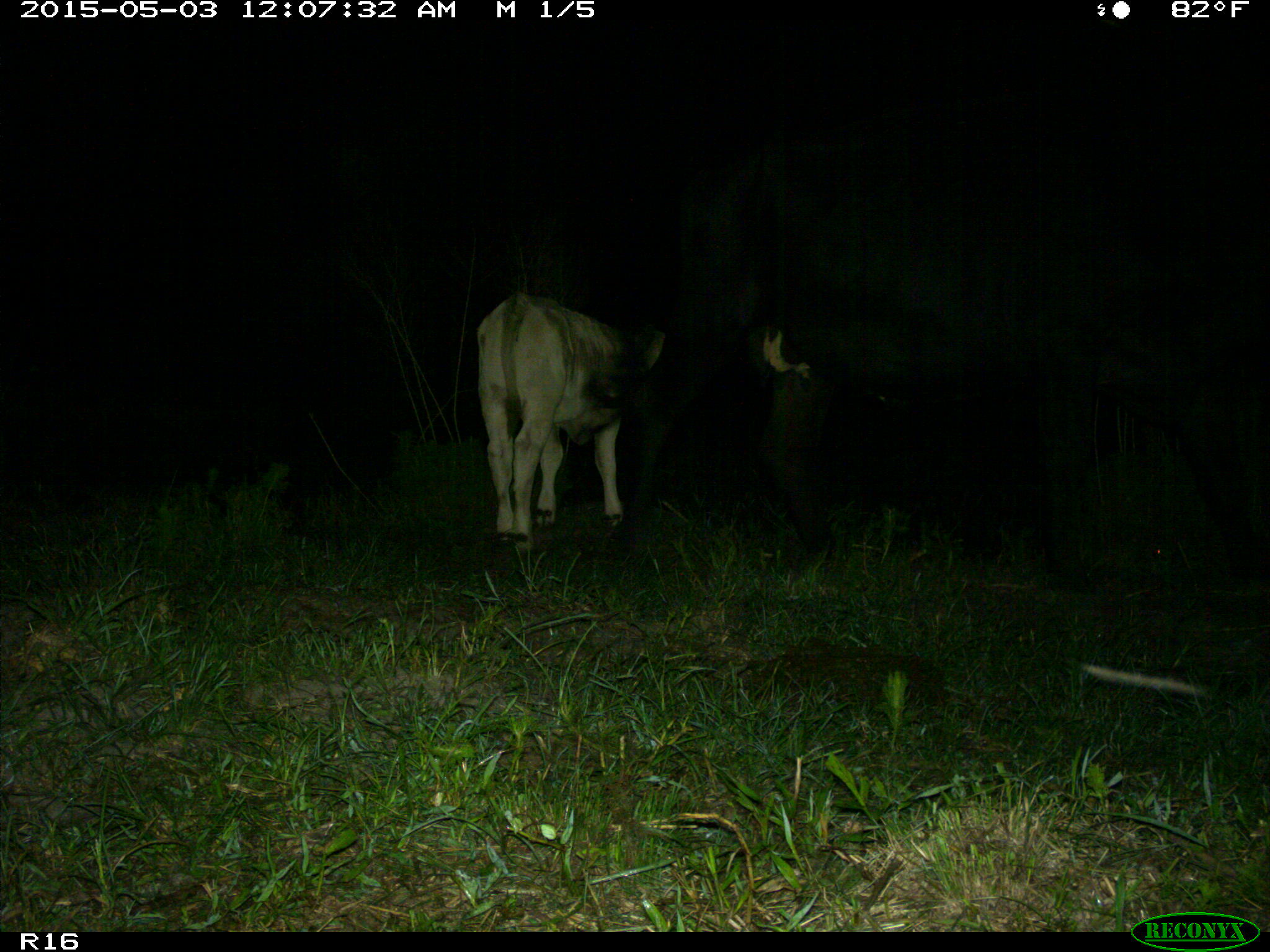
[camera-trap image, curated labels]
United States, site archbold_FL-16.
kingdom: Animalia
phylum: Chordata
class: Mammalia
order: Artiodactyla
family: Bovidae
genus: Bos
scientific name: Bos taurus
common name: domestic cow